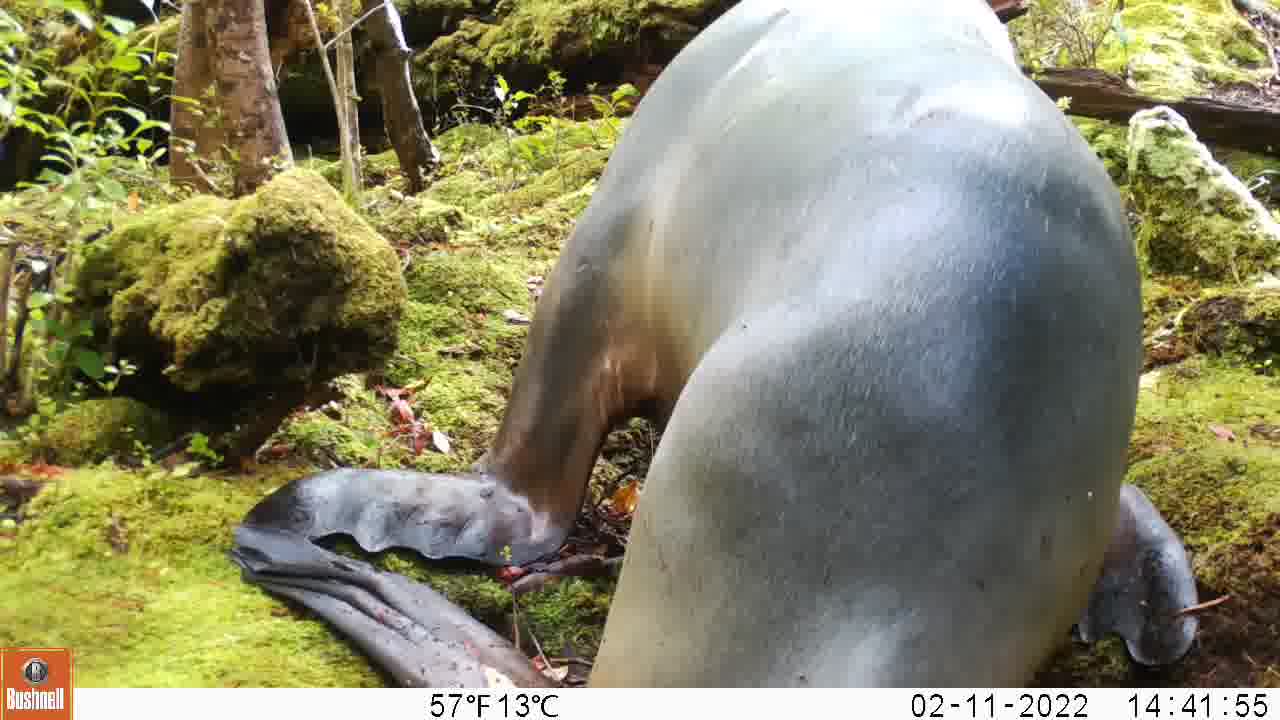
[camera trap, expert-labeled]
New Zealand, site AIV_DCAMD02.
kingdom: Animalia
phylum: Chordata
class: Mammalia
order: Carnivora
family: Otariidae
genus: Phocarctos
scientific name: Phocarctos hookeri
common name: new zealand sea lion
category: sealion